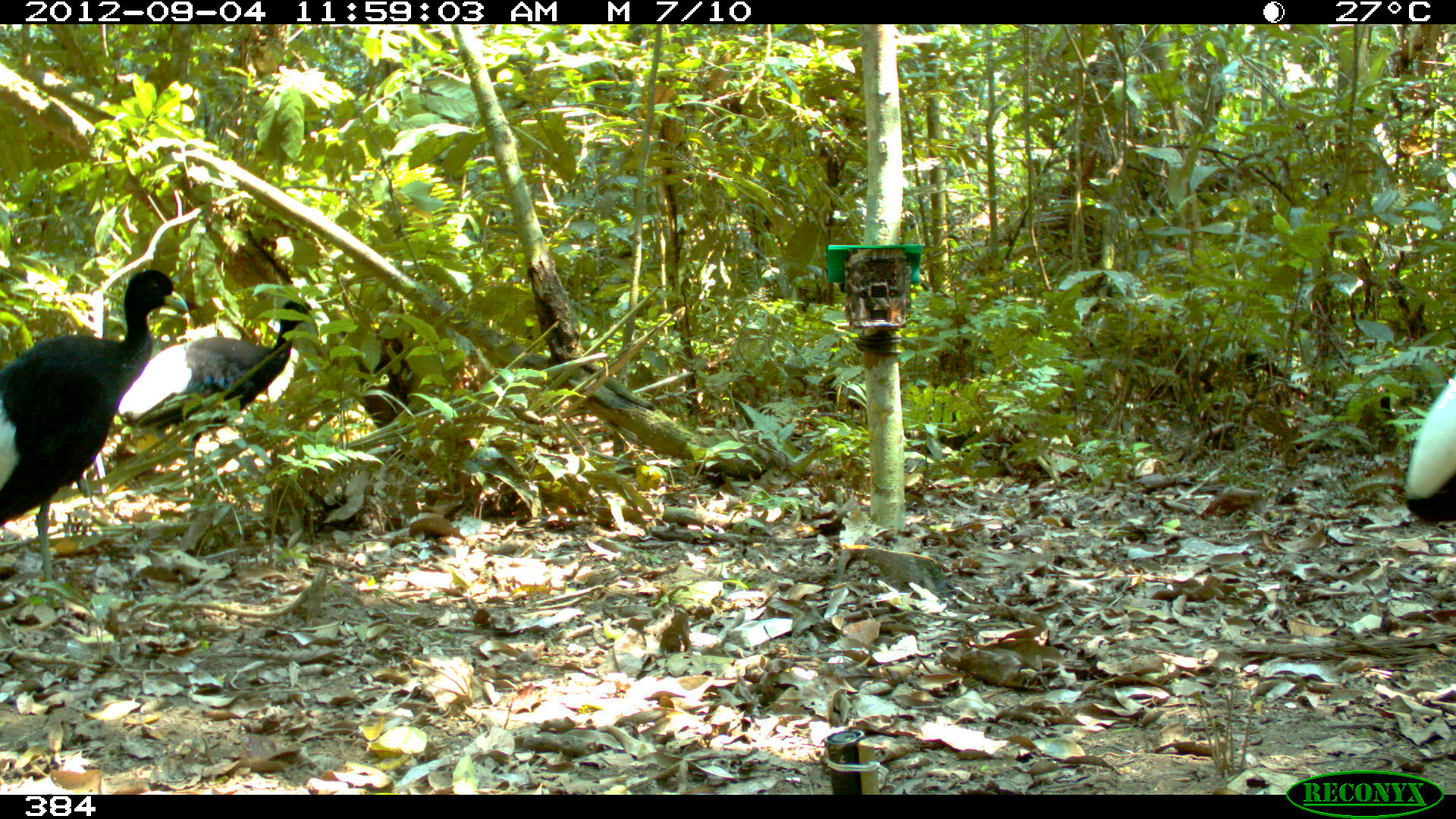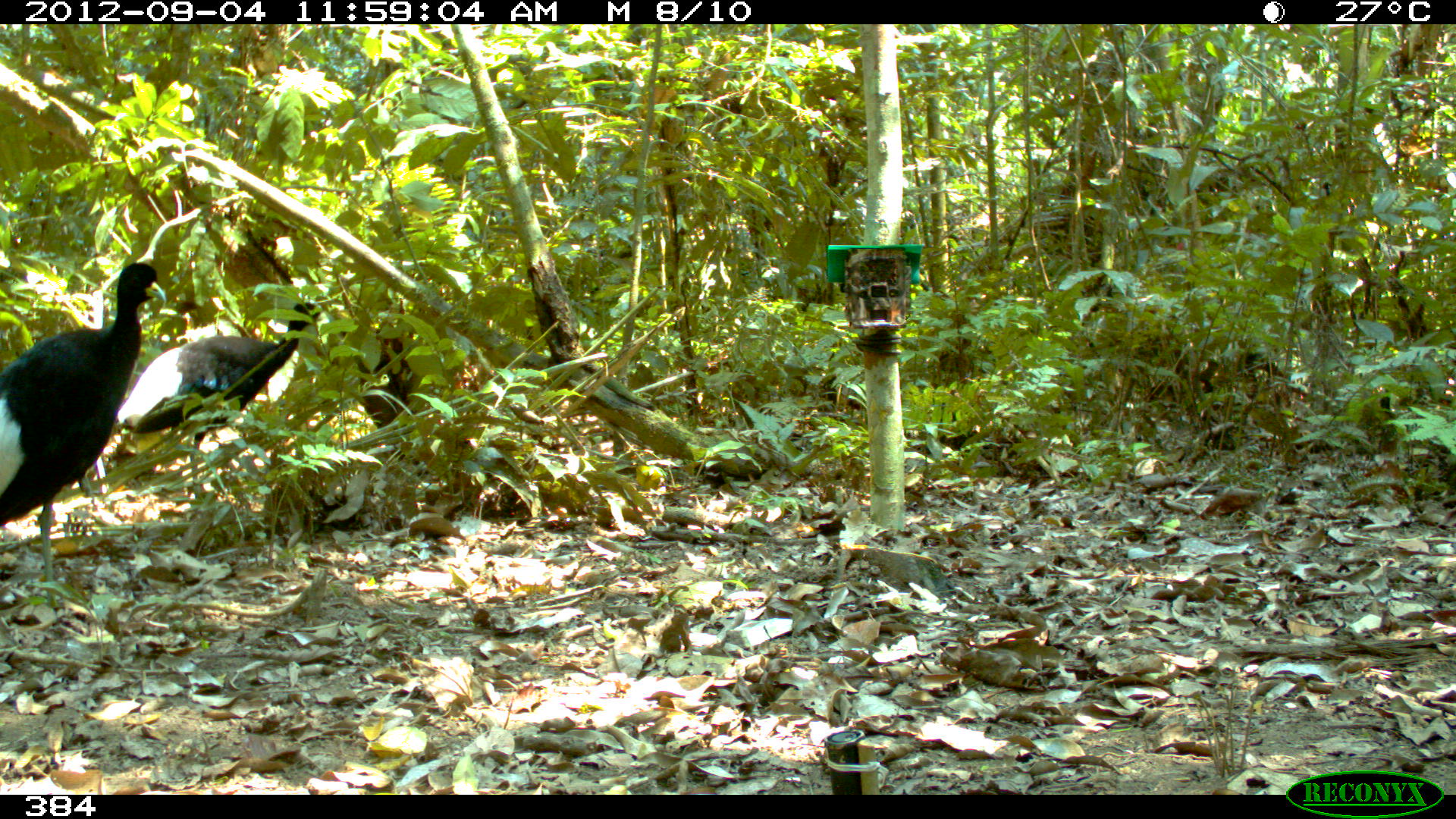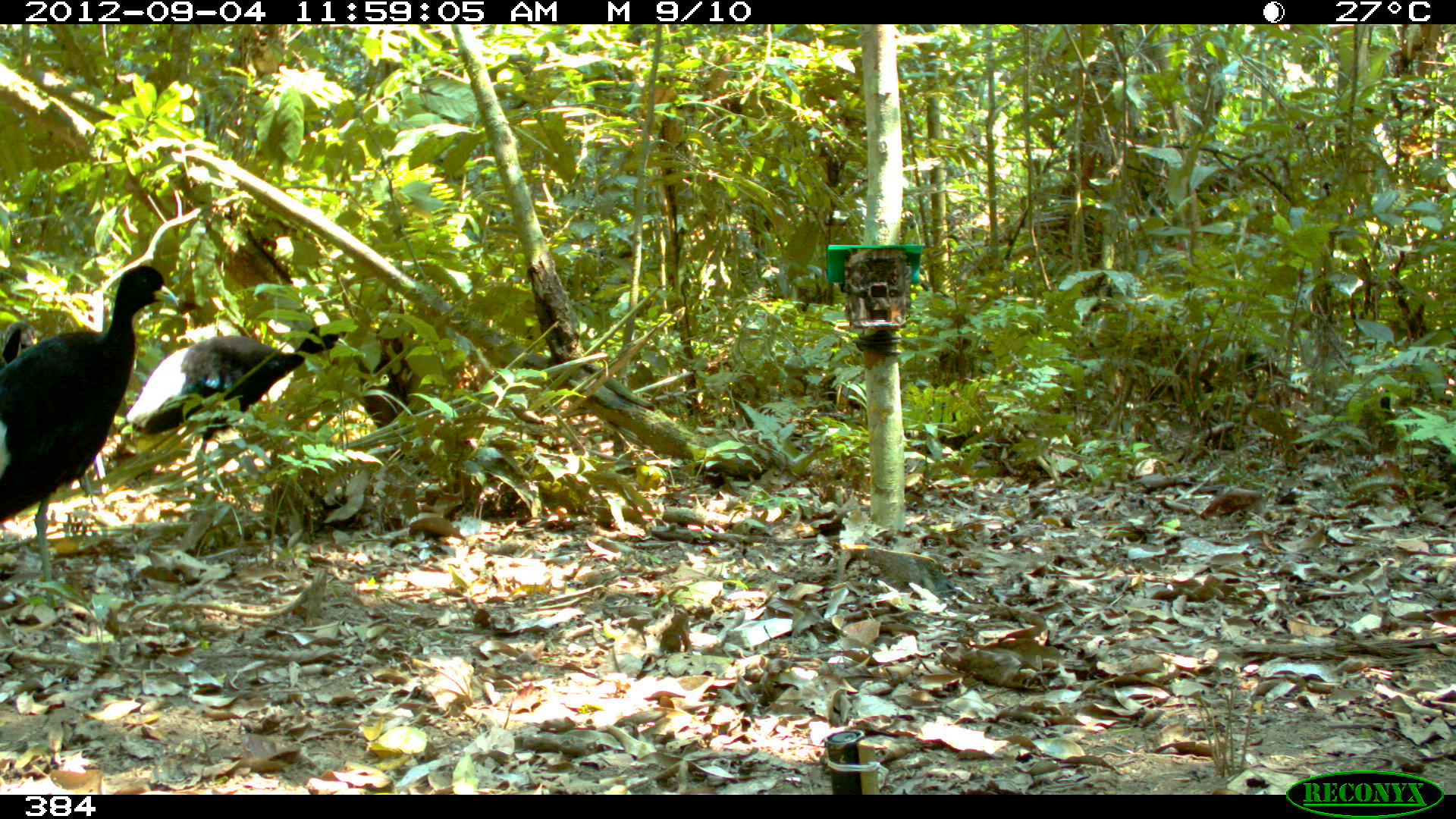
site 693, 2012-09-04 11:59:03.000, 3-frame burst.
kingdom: Animalia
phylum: Chordata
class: Aves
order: Gruiformes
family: Psophiidae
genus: Psophia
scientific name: Psophia leucoptera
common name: pale-winged trumpeter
Psophia leucoptera (pale-winged trumpeter).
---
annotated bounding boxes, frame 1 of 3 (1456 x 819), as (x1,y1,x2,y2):
psophia leucoptera: (0,271,192,612); (115,295,312,524); (1403,369,1456,530)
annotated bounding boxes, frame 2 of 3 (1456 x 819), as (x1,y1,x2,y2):
psophia leucoptera: (0,258,171,593); (113,298,331,530)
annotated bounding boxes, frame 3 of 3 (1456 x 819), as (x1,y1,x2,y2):
psophia leucoptera: (0,262,180,611); (127,316,352,516); (0,321,38,370)